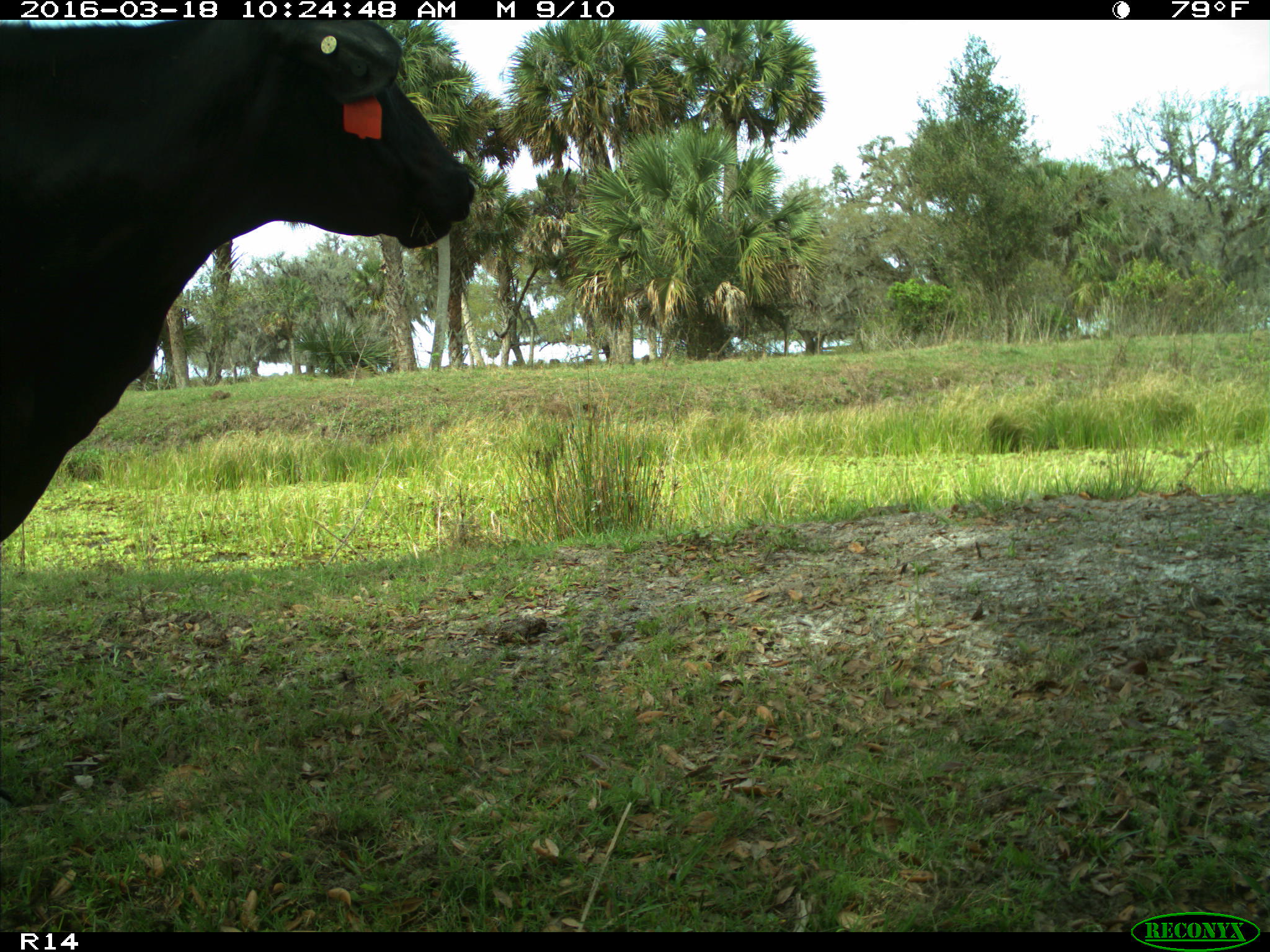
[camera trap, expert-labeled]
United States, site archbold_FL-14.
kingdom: Animalia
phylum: Chordata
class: Mammalia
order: Artiodactyla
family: Bovidae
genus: Bos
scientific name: Bos taurus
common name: domestic cow